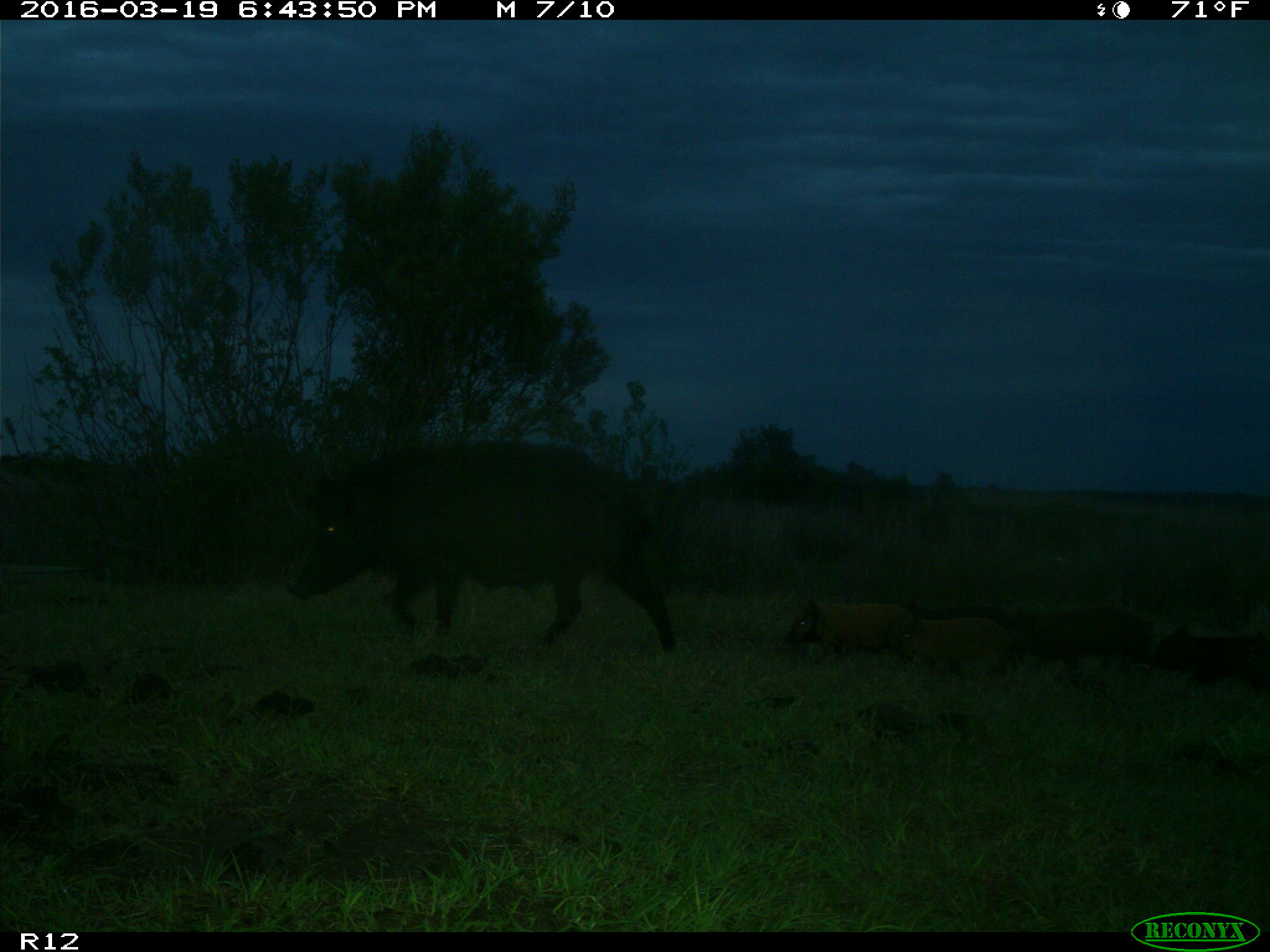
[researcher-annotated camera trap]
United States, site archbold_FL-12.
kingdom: Animalia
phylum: Chordata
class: Mammalia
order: Artiodactyla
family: Suidae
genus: Sus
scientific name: Sus scrofa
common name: wild boar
Sus scrofa (wild boar).